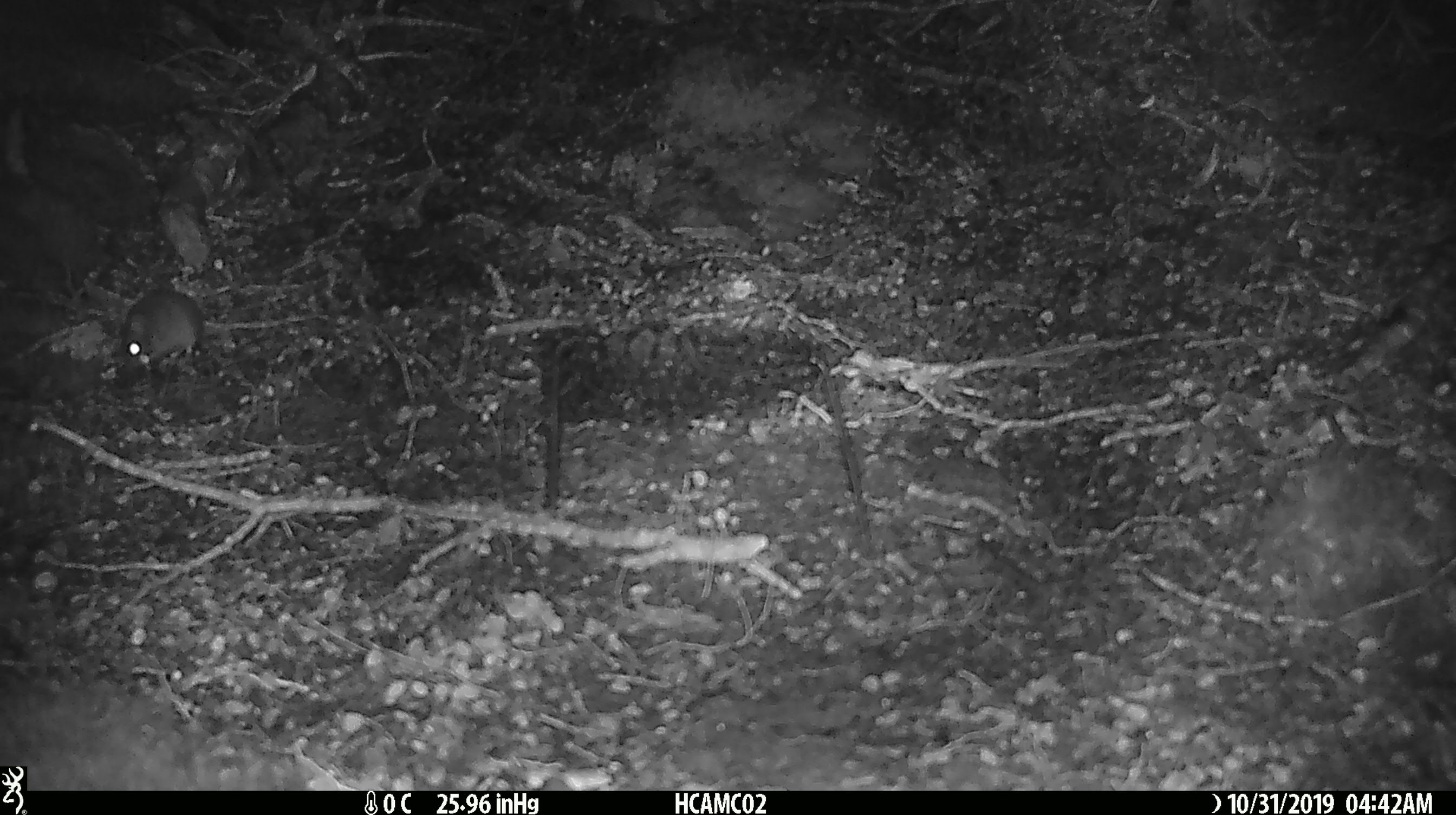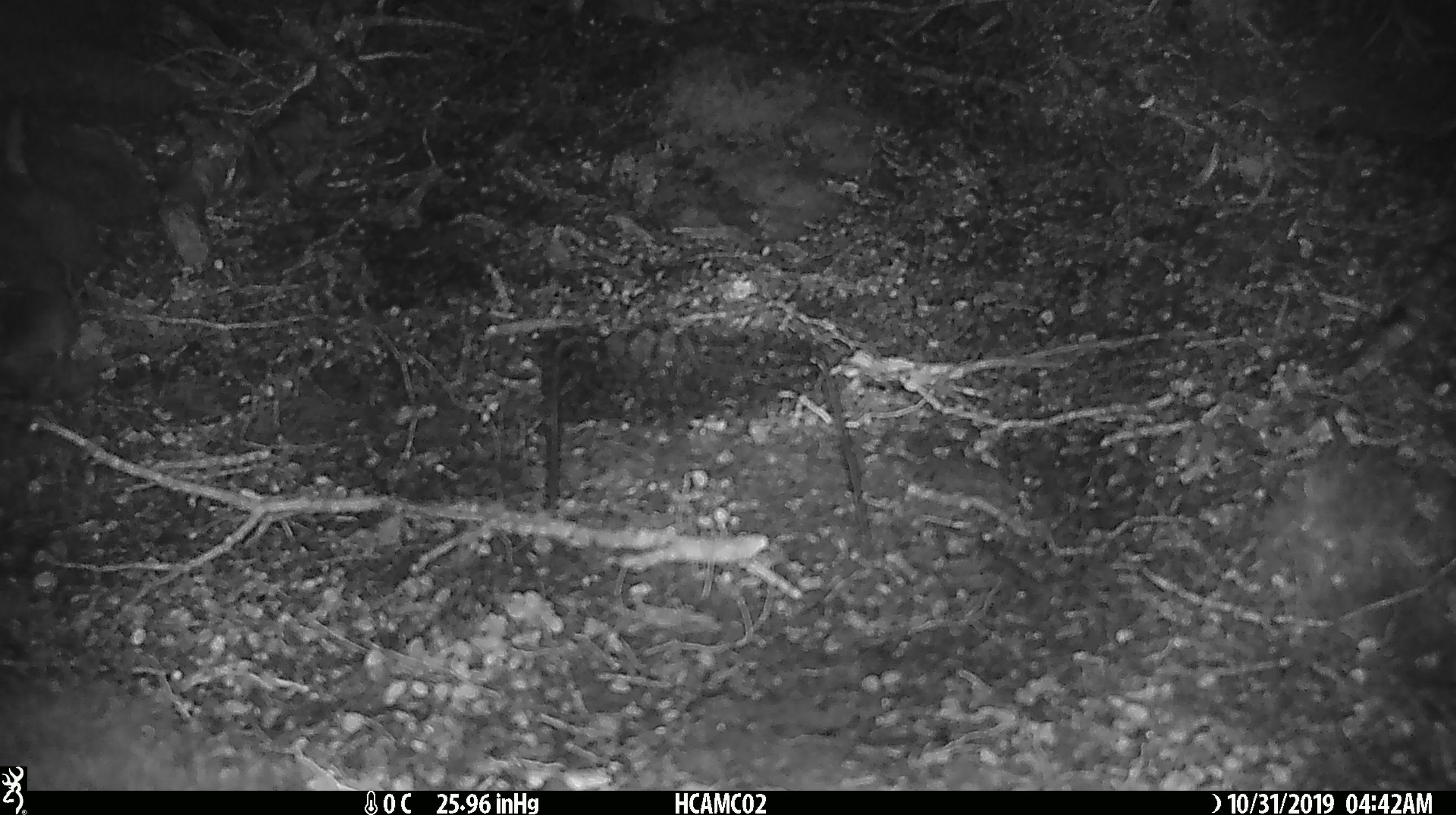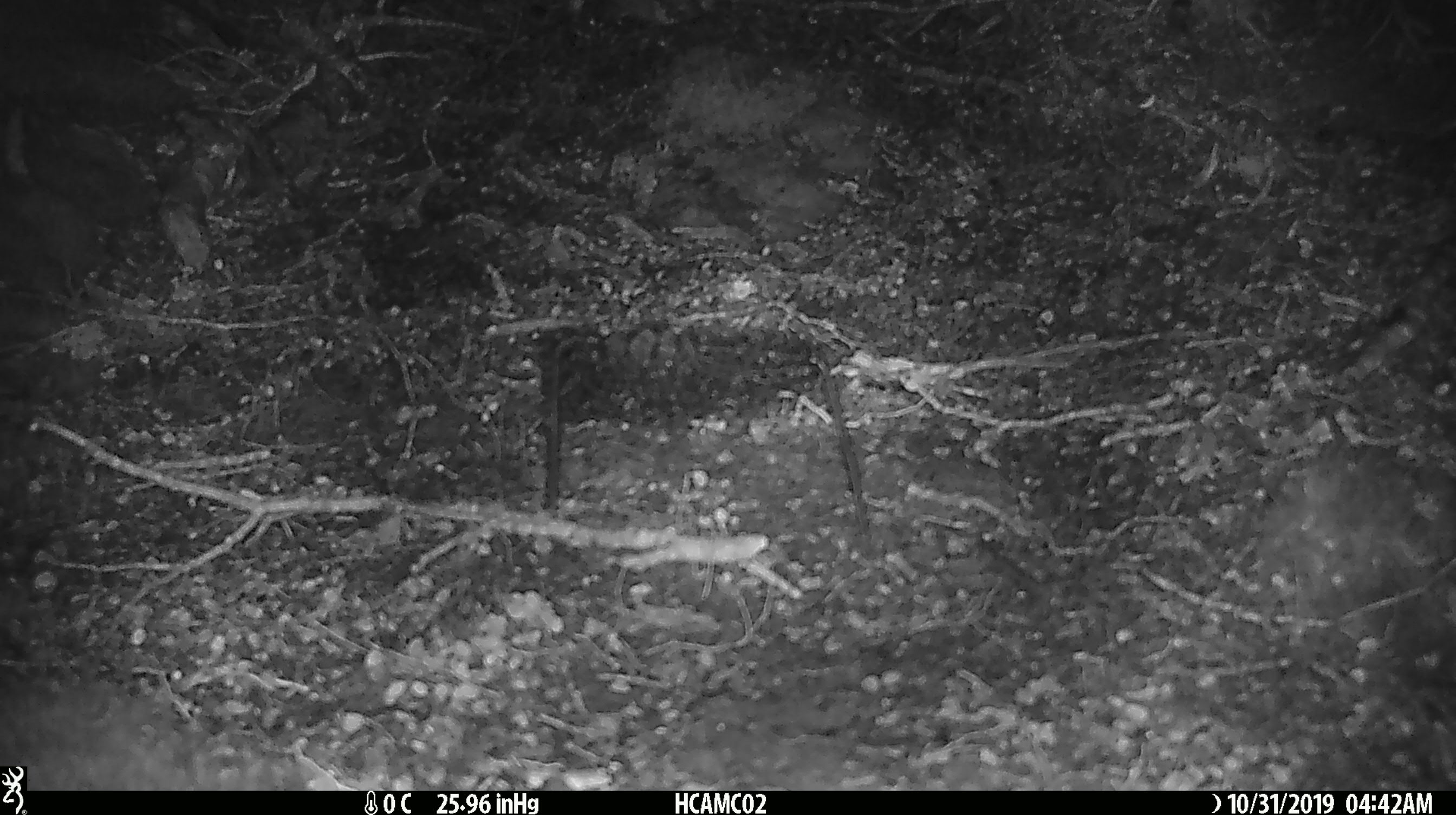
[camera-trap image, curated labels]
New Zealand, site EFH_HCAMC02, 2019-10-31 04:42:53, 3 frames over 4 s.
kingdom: Animalia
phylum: Chordata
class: Mammalia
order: Rodentia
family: Muridae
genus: Mus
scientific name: Mus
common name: mouse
Mouse (Mus).